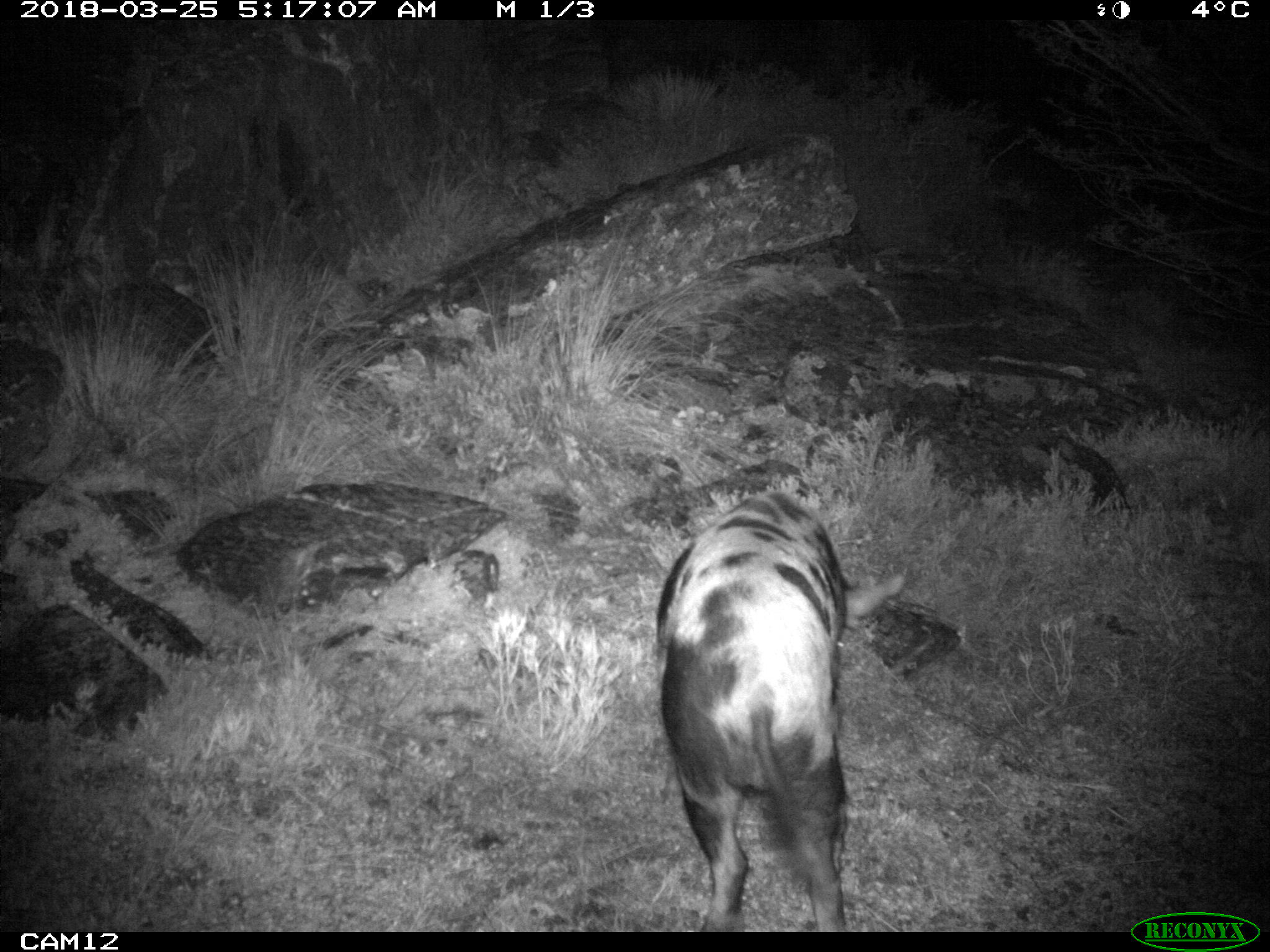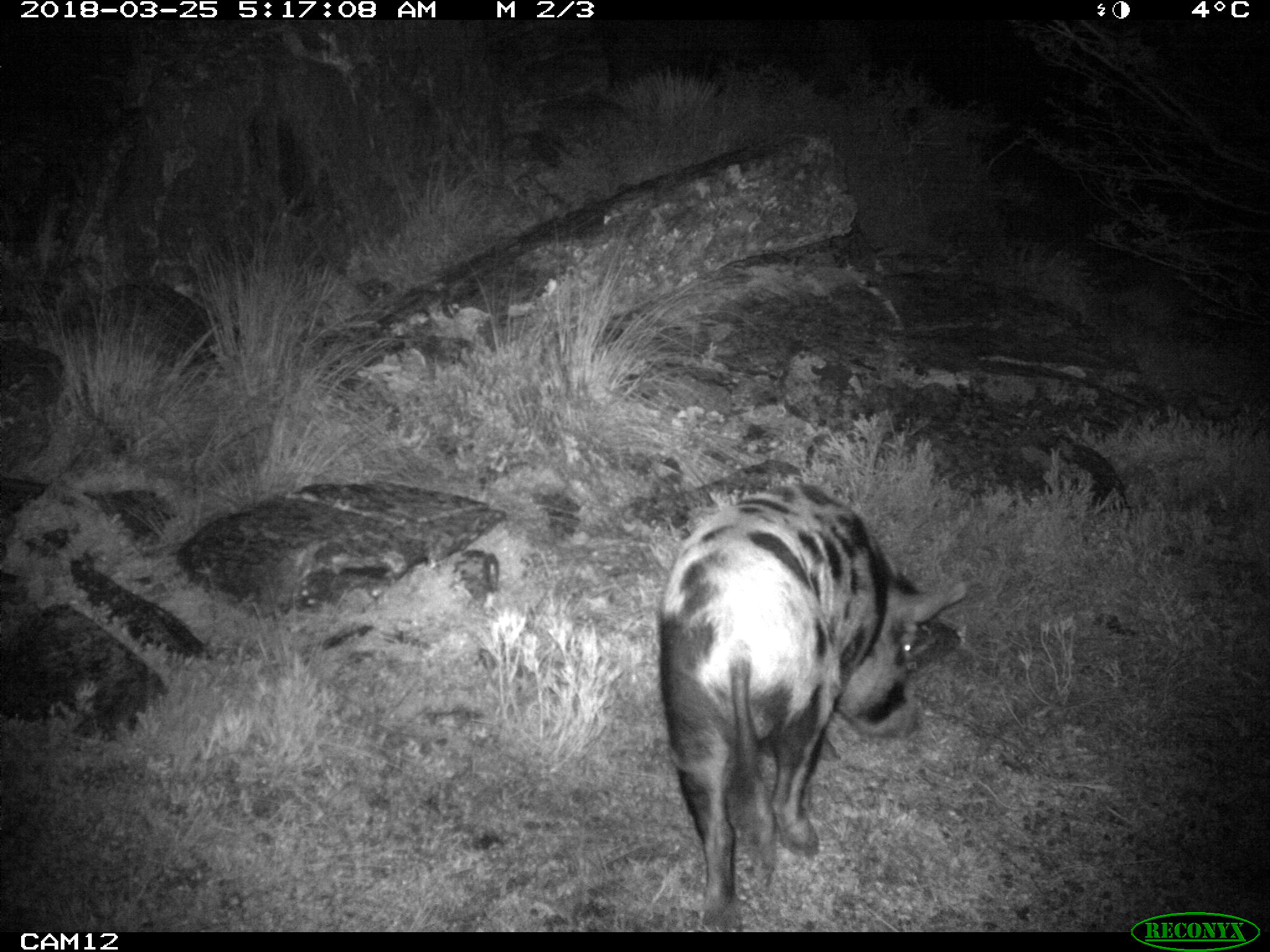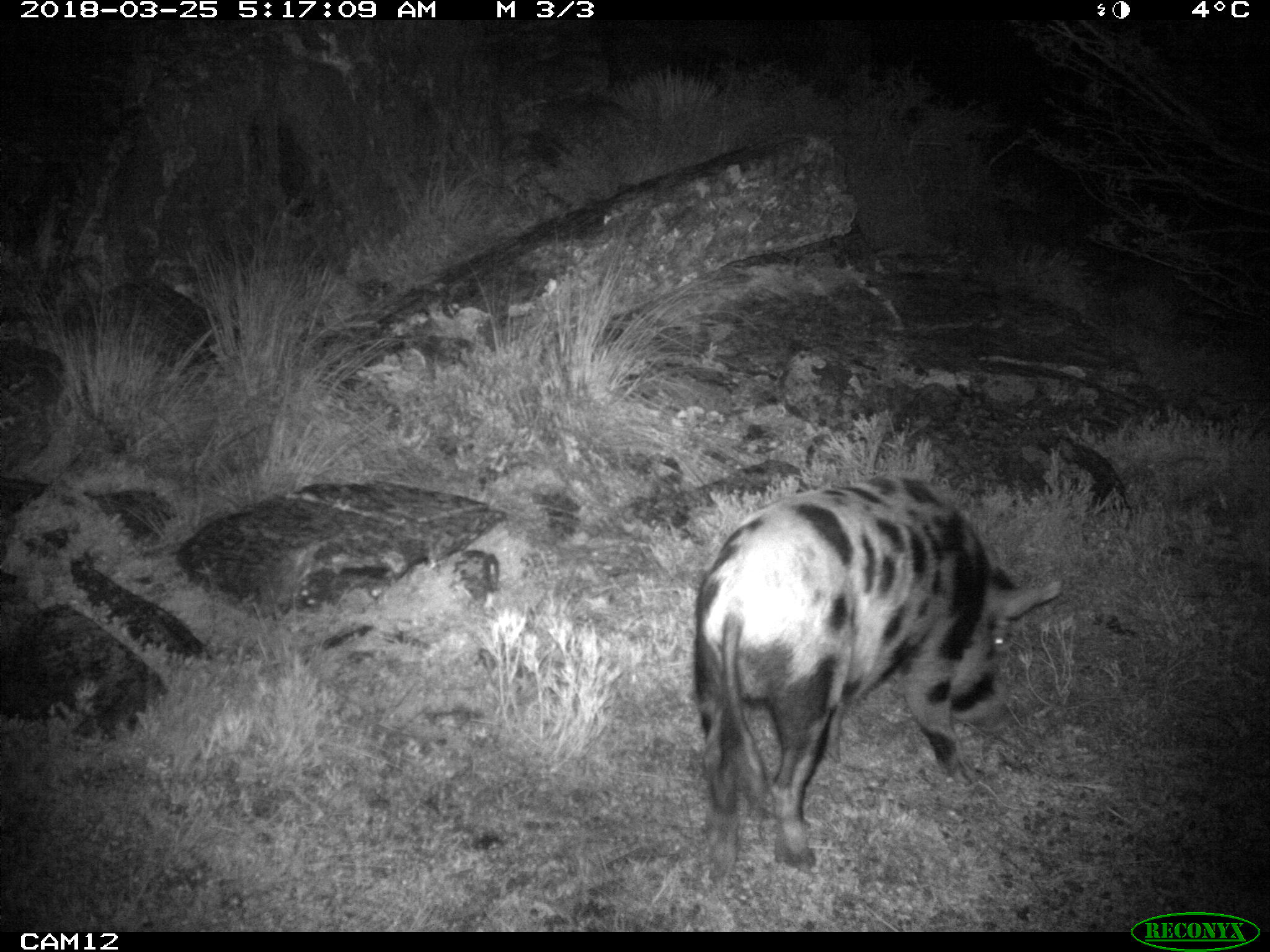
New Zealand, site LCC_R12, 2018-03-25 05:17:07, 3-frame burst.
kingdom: Animalia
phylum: Chordata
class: Mammalia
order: Artiodactyla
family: Suidae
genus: Sus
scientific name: Sus scrofa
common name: pig